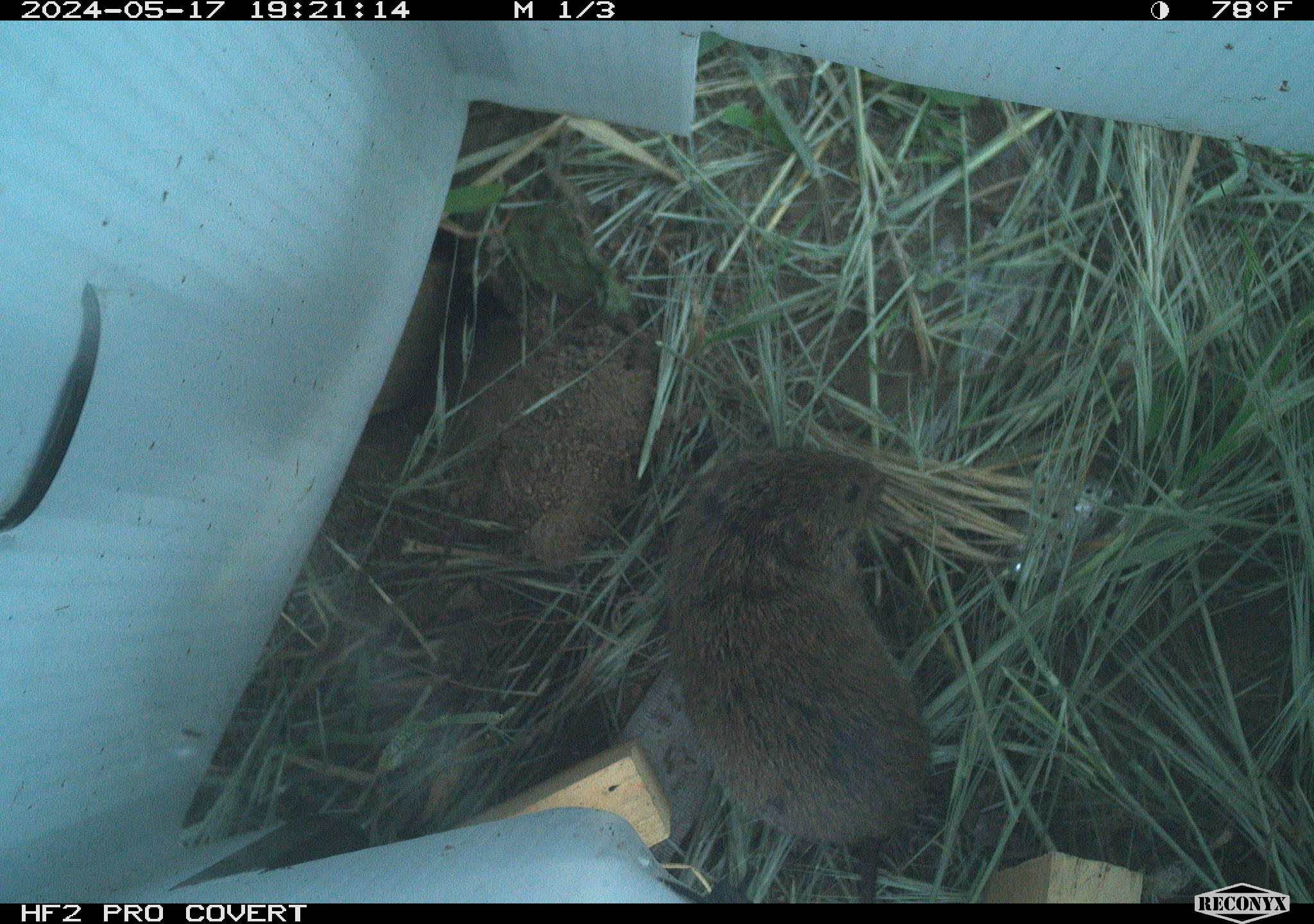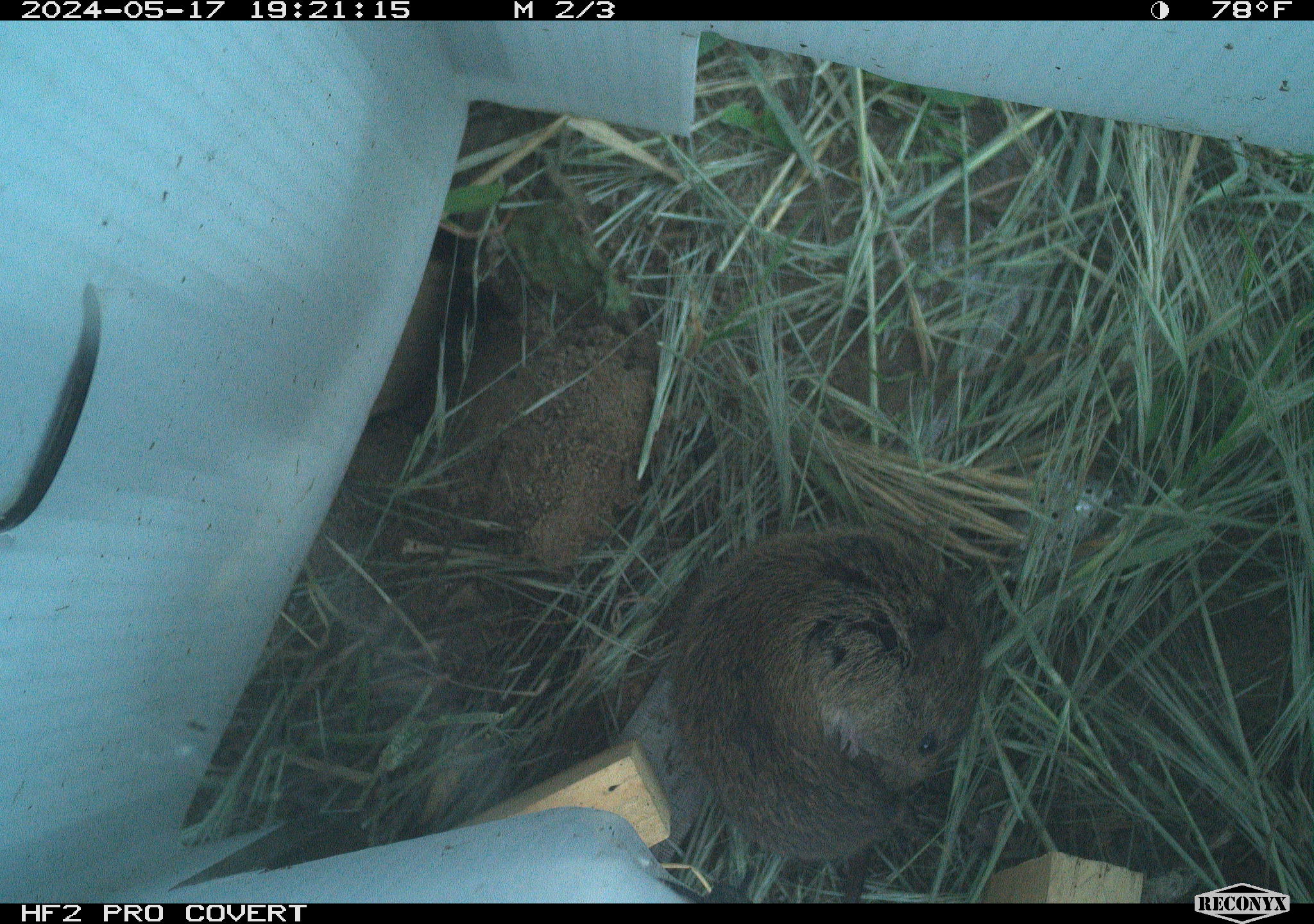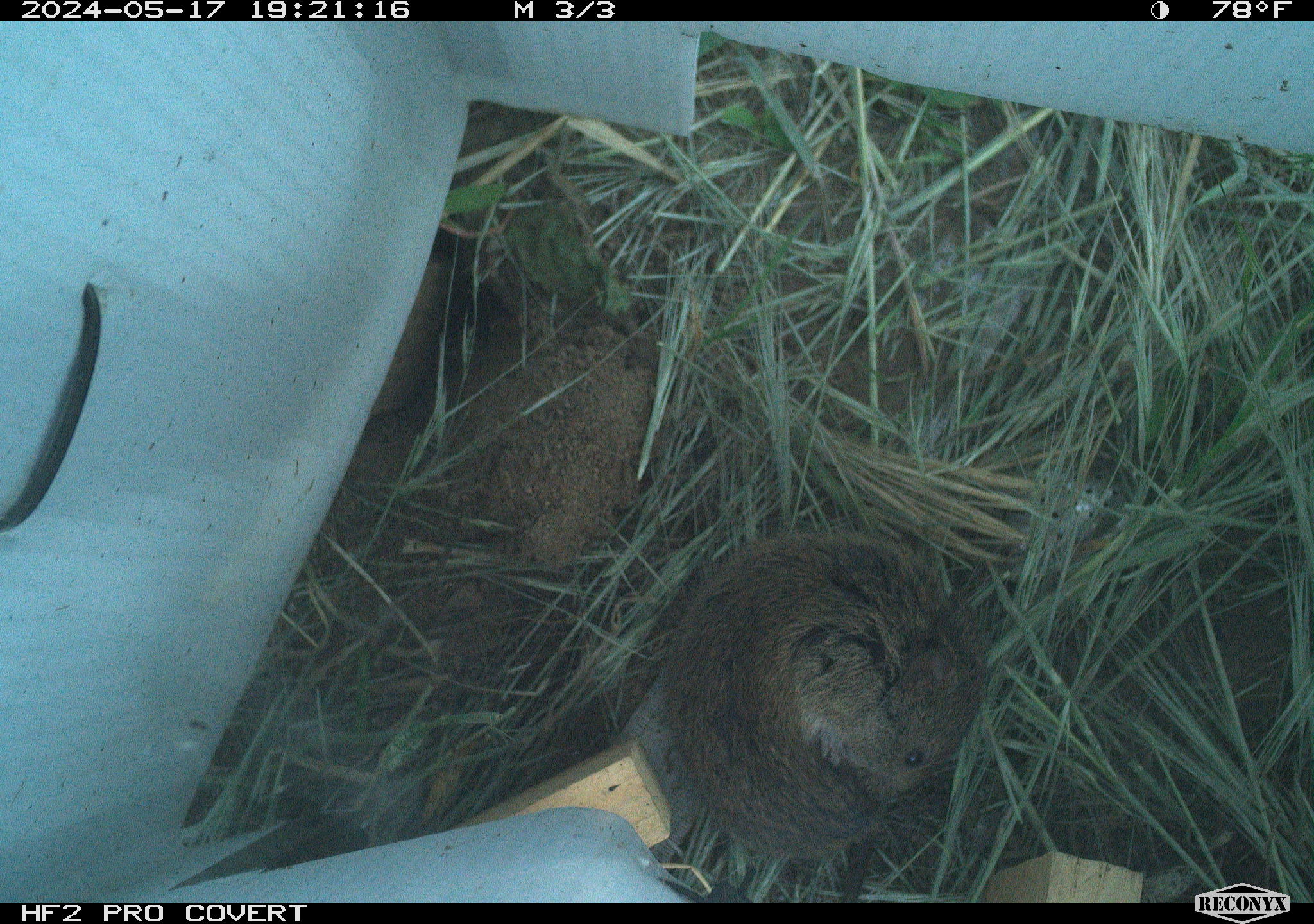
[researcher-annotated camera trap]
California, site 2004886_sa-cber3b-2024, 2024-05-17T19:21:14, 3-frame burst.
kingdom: Animalia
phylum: Chordata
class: Mammalia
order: Rodentia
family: Cricetidae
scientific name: Arvicolinae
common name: voles, lemmings, and muskrats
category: arvicolinae subfamily